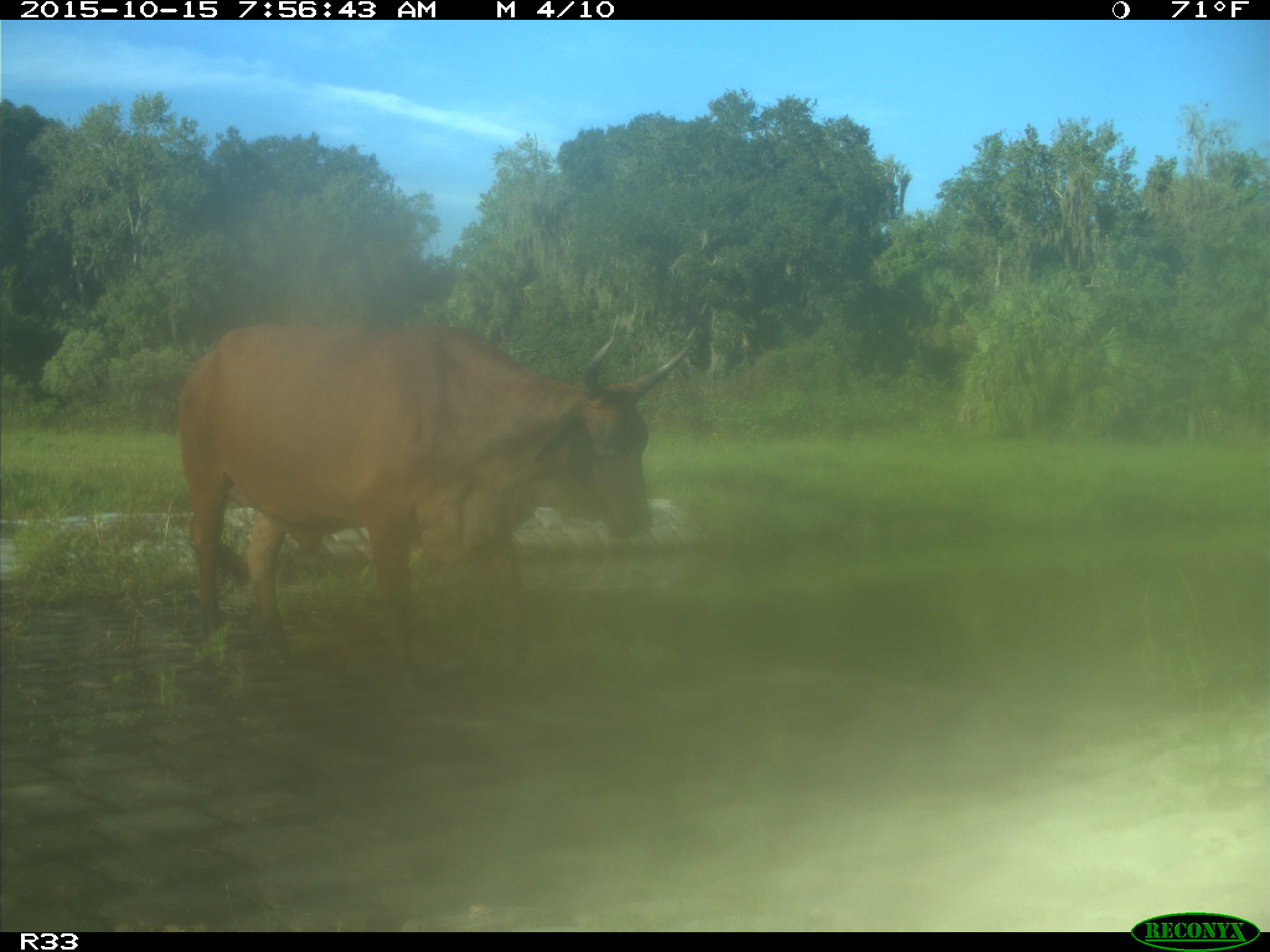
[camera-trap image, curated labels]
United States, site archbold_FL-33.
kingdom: Animalia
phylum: Chordata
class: Mammalia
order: Artiodactyla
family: Bovidae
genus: Bos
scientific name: Bos taurus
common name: domestic cow